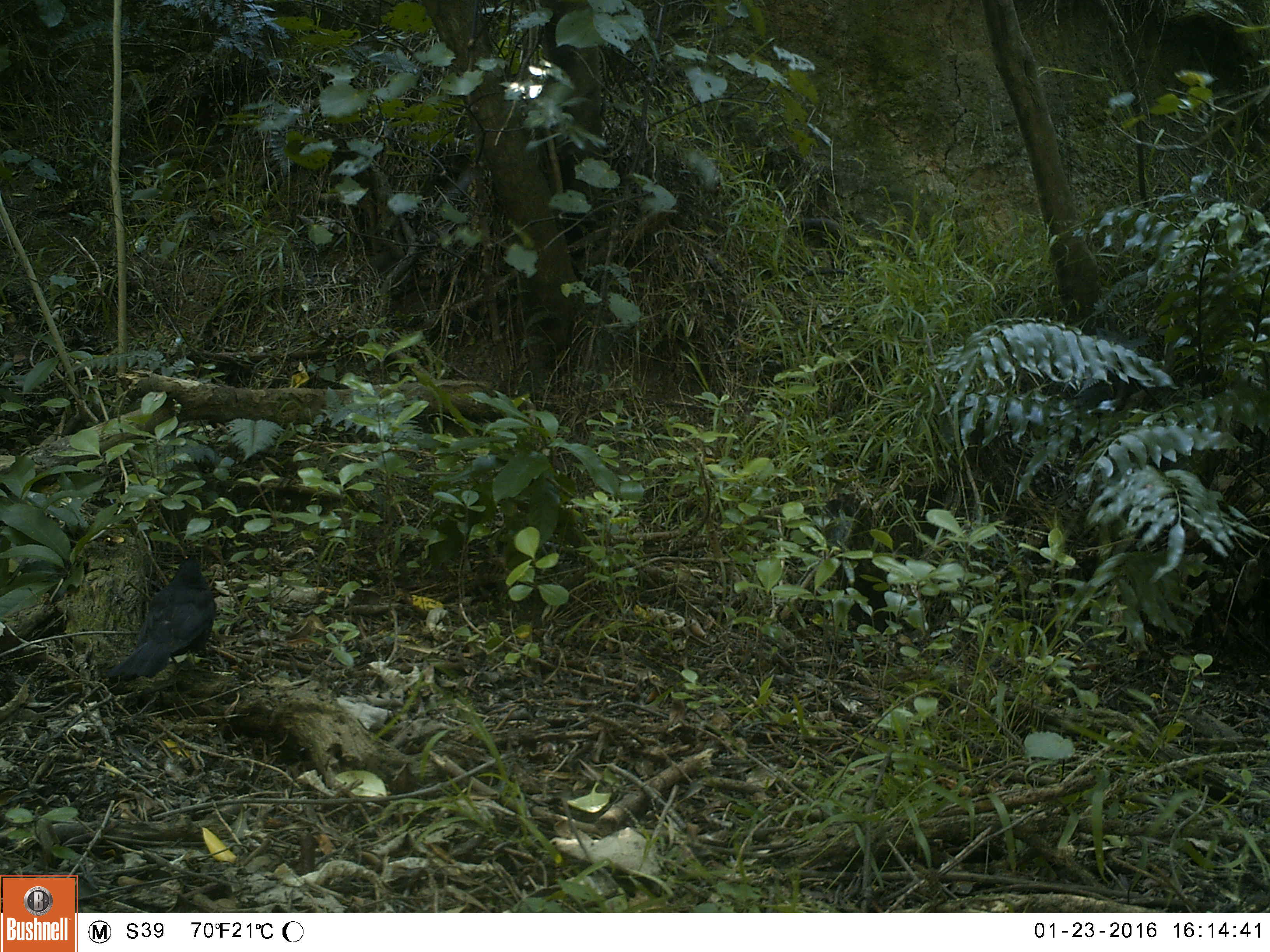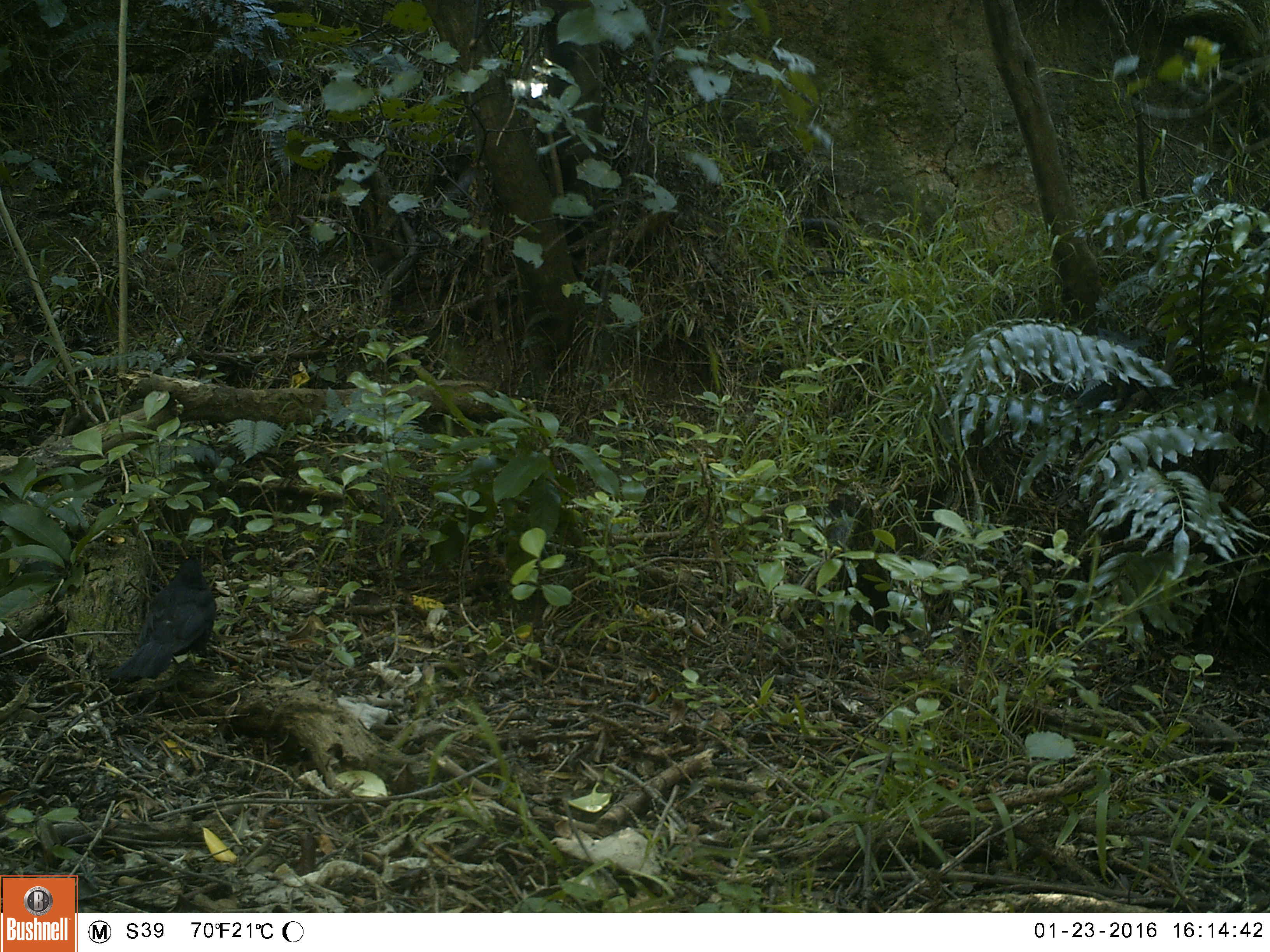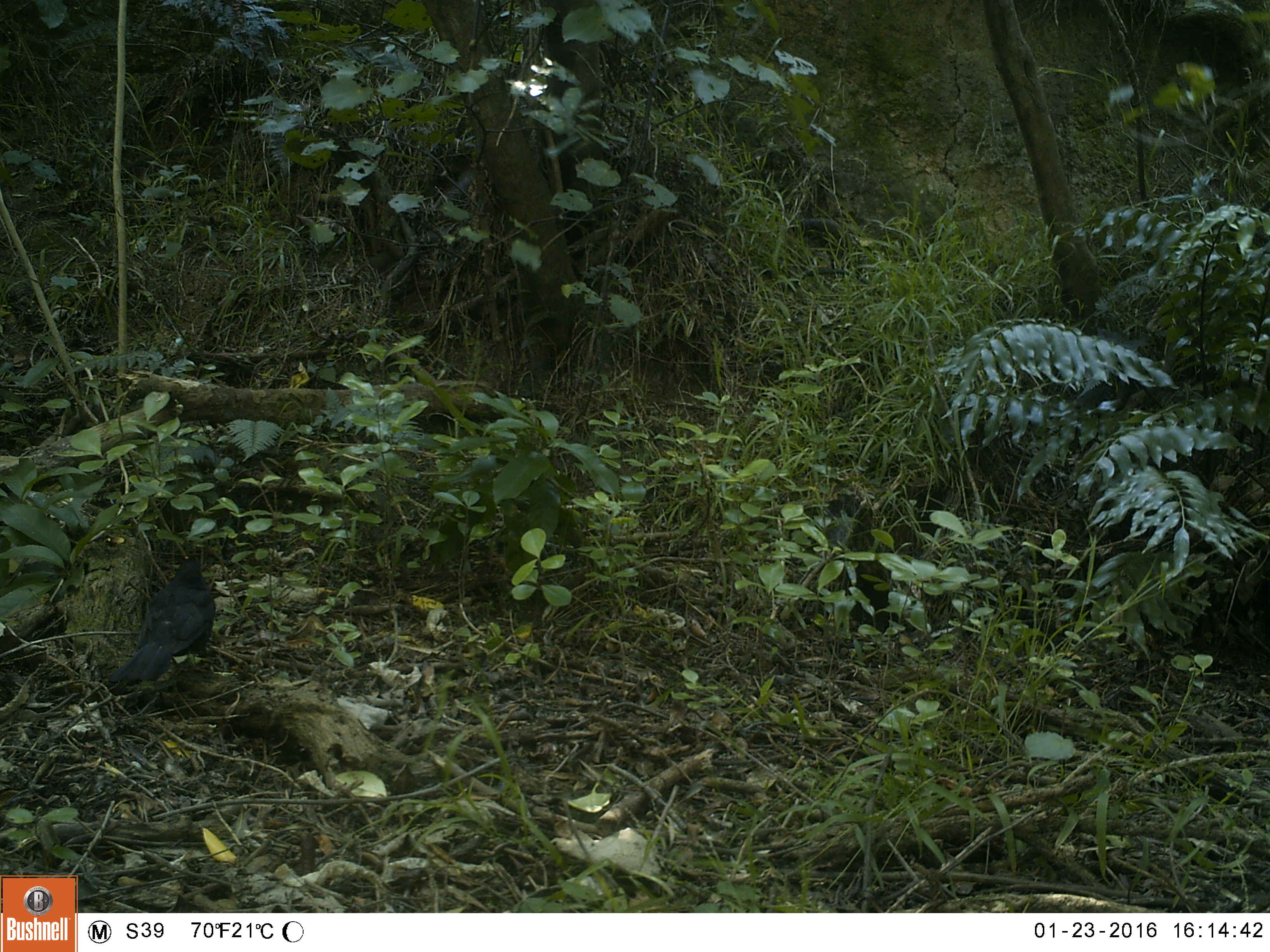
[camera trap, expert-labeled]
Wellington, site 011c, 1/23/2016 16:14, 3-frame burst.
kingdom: Animalia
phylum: Chordata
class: Aves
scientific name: Aves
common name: bird